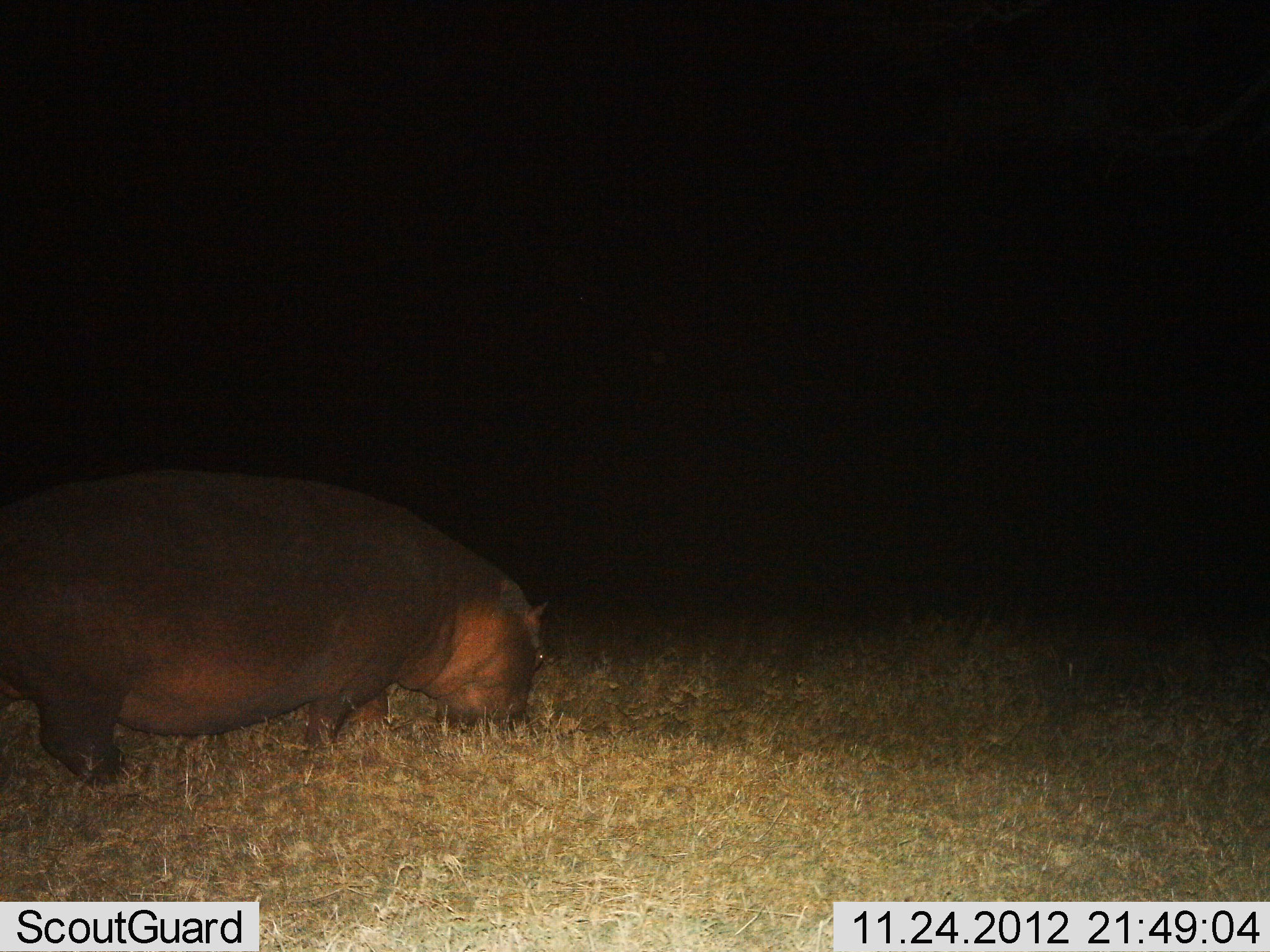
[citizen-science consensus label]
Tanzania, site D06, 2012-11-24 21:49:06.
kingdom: Animalia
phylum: Chordata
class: Mammalia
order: Artiodactyla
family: Hippopotamidae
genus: Hippopotamus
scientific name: Hippopotamus amphibius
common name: hippopotamus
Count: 1.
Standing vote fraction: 19%.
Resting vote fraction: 0%.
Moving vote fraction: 10%.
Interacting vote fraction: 0%.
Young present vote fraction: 0%.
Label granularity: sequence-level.